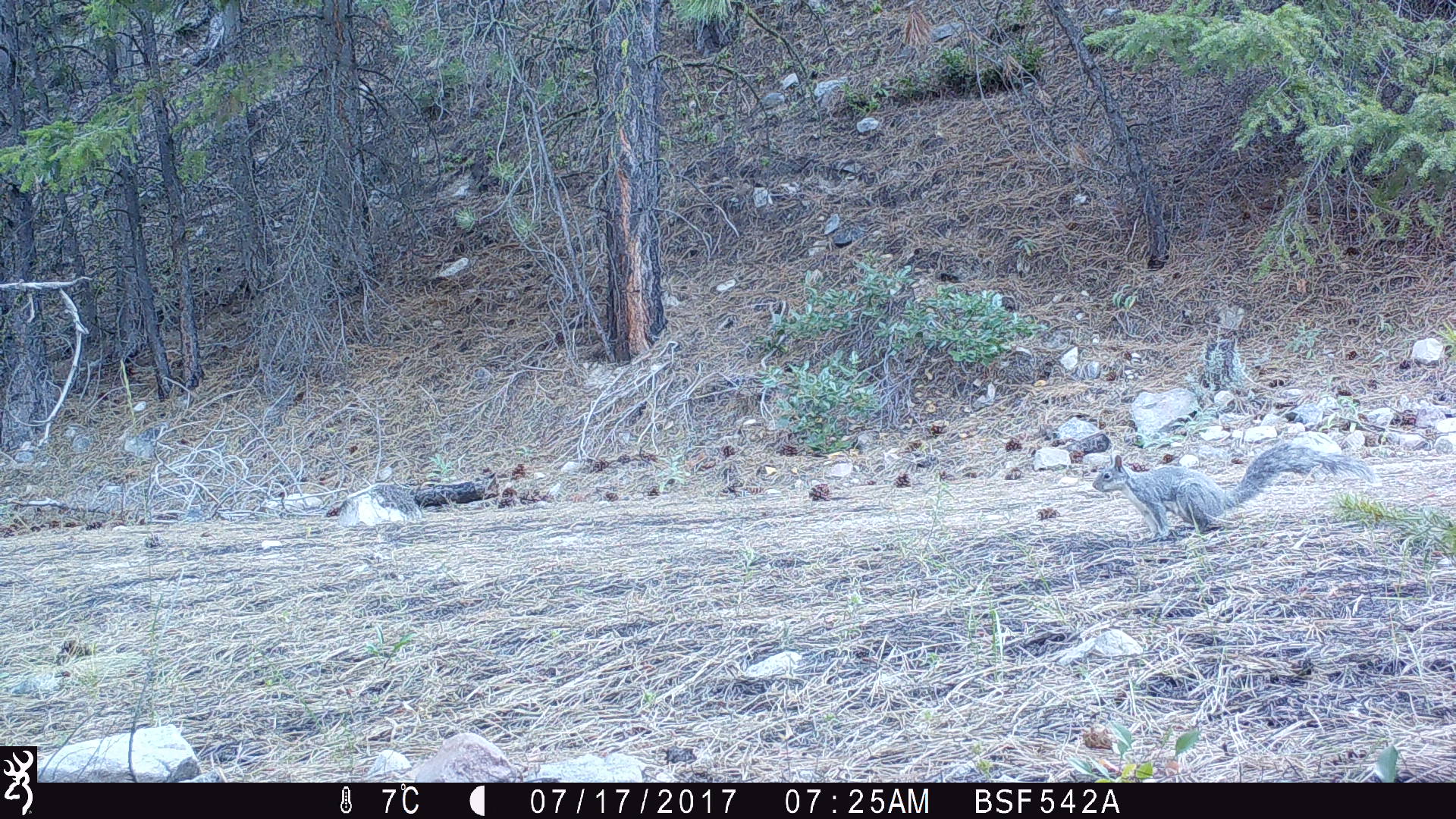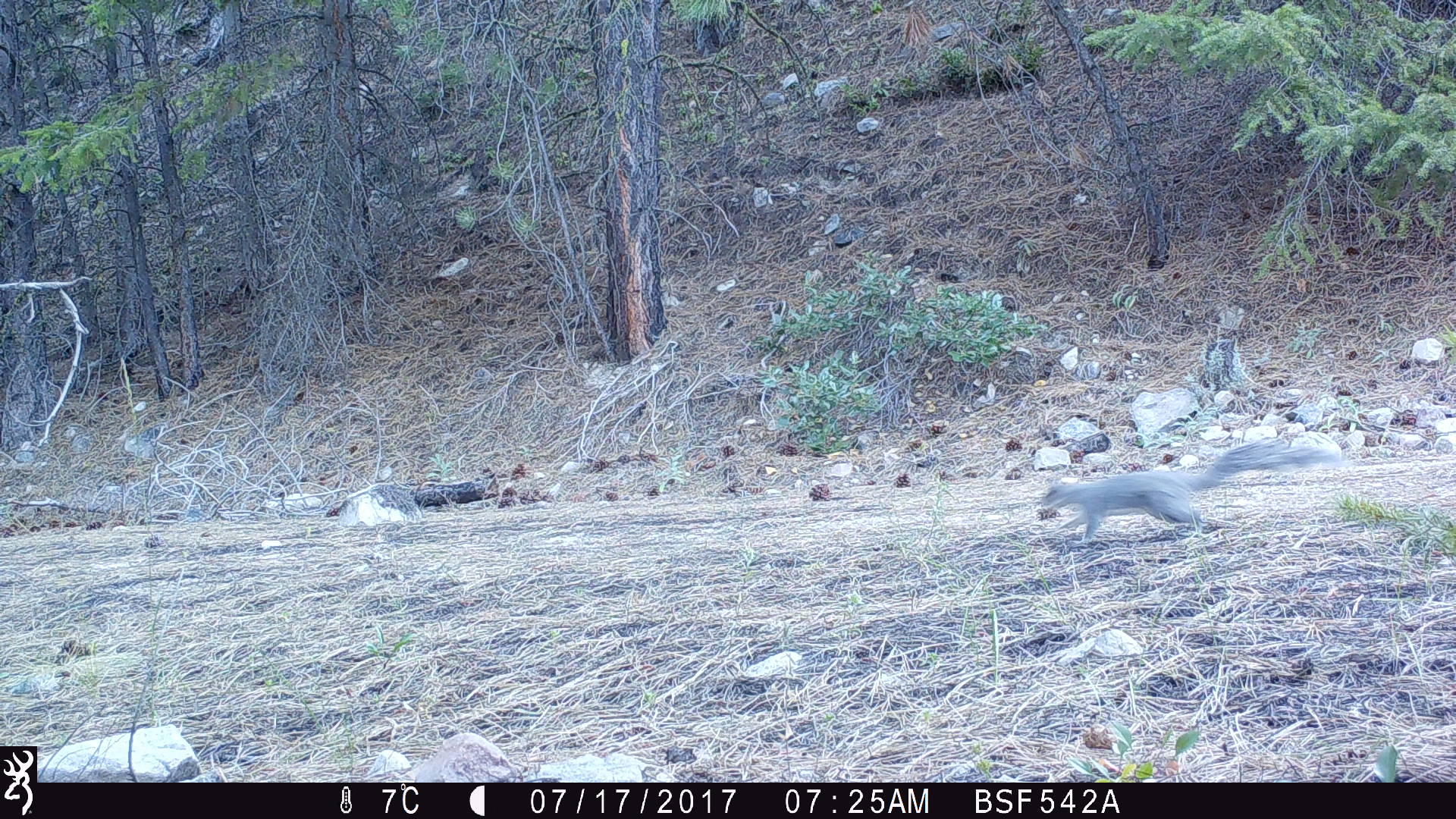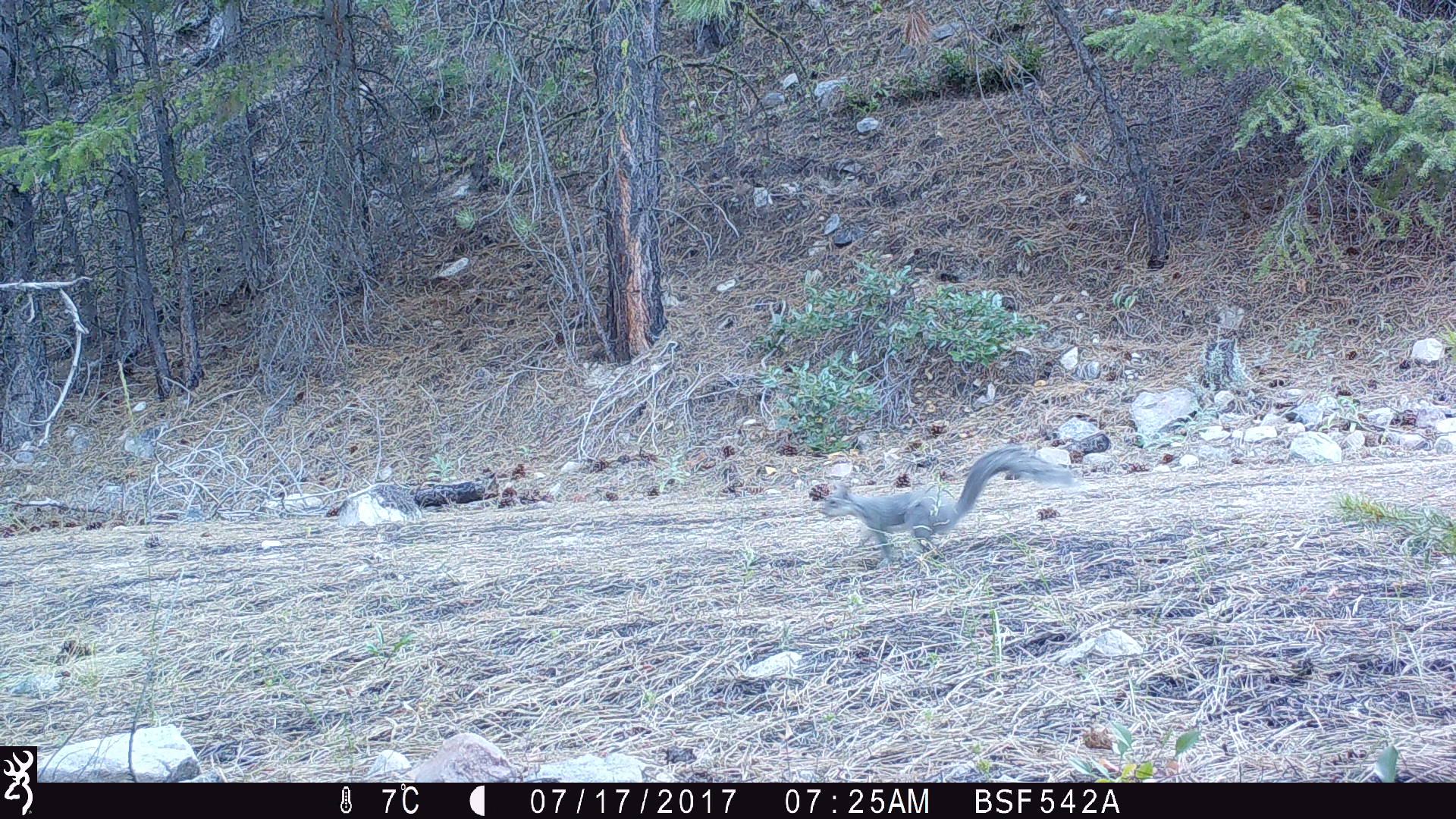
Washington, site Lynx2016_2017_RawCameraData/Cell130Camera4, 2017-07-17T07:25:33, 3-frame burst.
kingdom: Animalia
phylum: Chordata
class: Mammalia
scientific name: Mammalia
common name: small mammal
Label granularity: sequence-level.